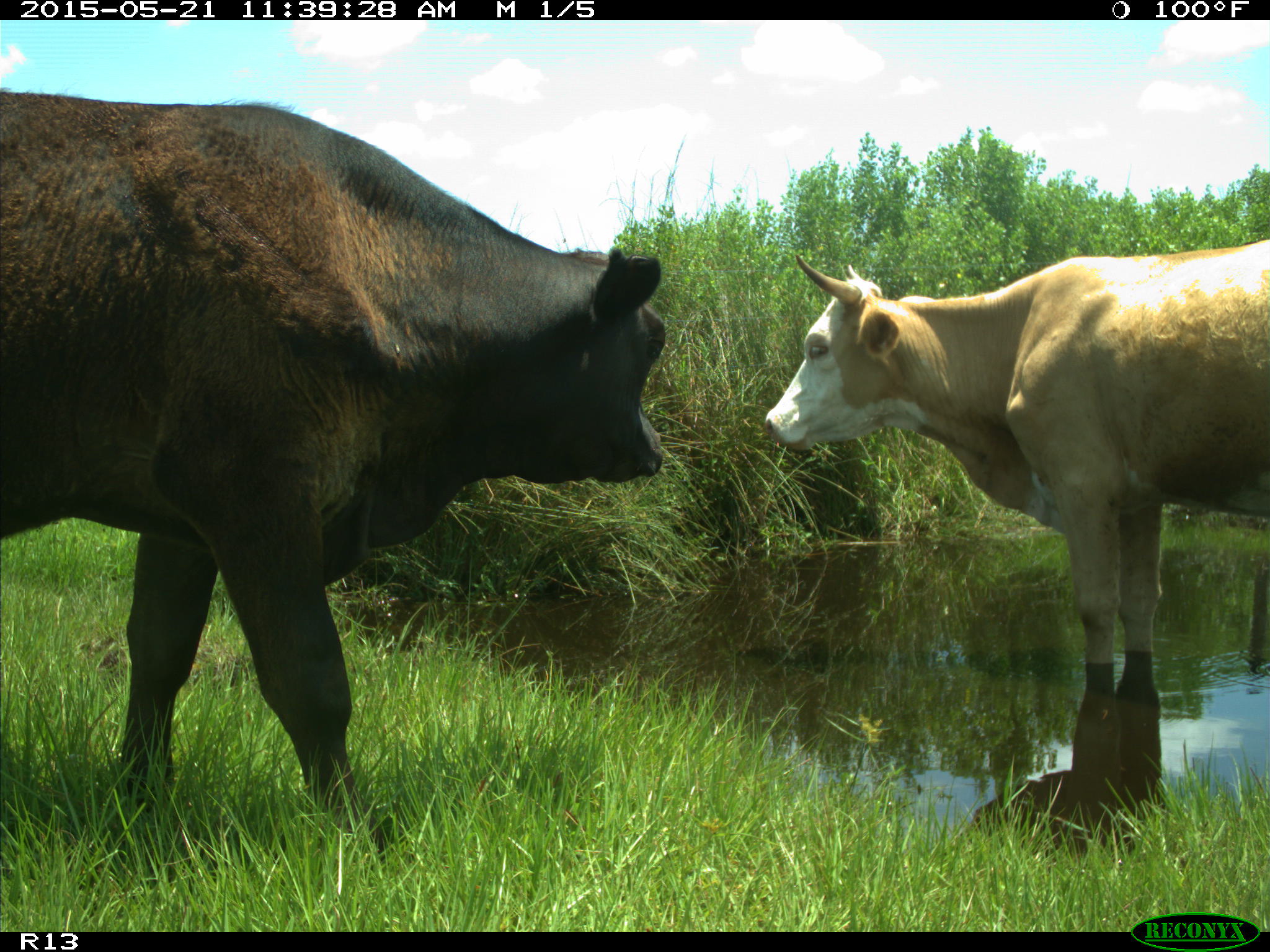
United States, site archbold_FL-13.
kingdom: Animalia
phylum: Chordata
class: Mammalia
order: Artiodactyla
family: Bovidae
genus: Bos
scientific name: Bos taurus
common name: domestic cow